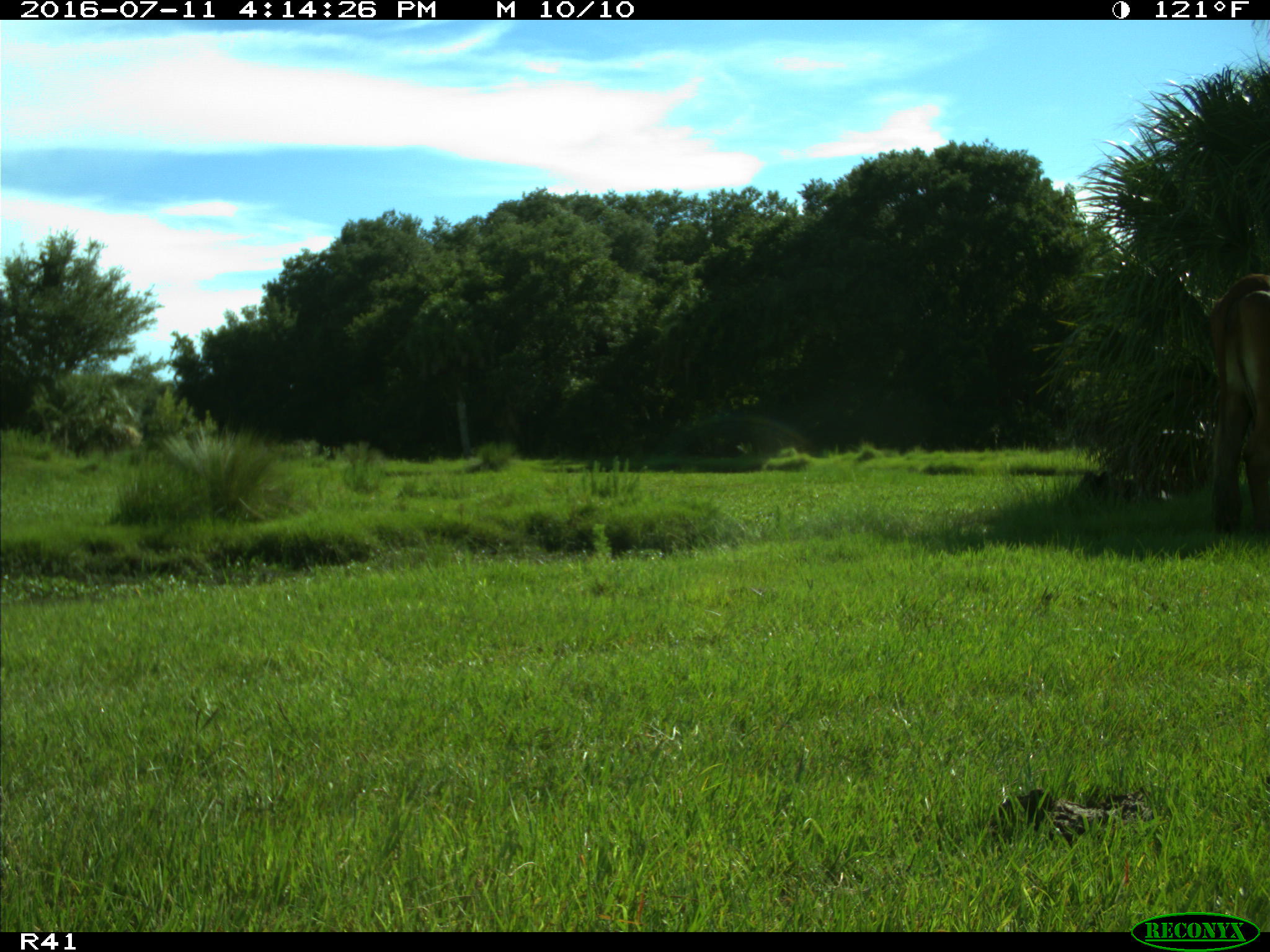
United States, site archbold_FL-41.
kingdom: Animalia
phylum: Chordata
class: Mammalia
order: Artiodactyla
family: Bovidae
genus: Bos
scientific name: Bos taurus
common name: domestic cow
Bos taurus (domestic cow).